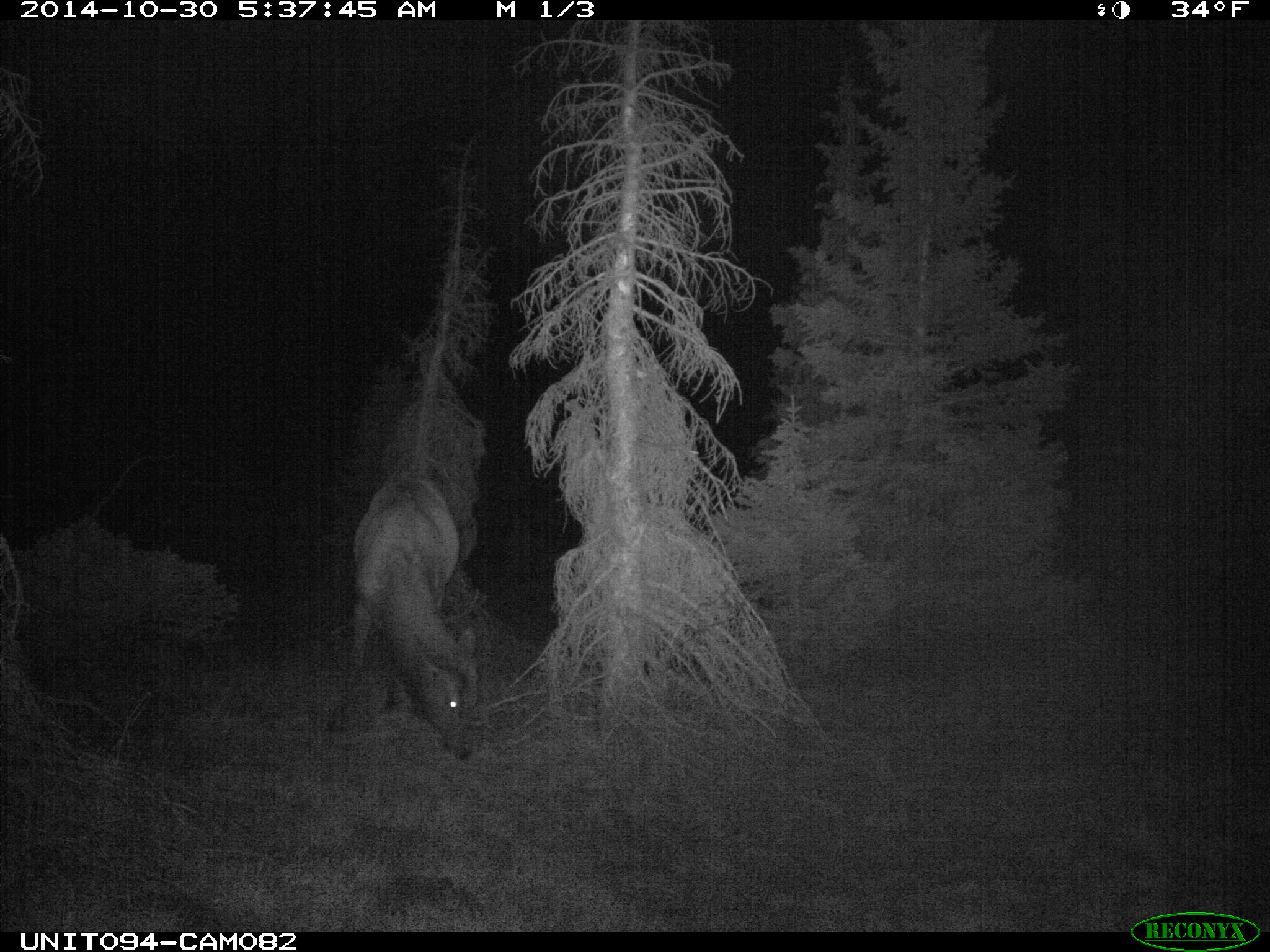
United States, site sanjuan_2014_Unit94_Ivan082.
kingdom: Animalia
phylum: Chordata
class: Mammalia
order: Artiodactyla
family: Cervidae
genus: Cervus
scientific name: Cervus elaphus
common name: red deer